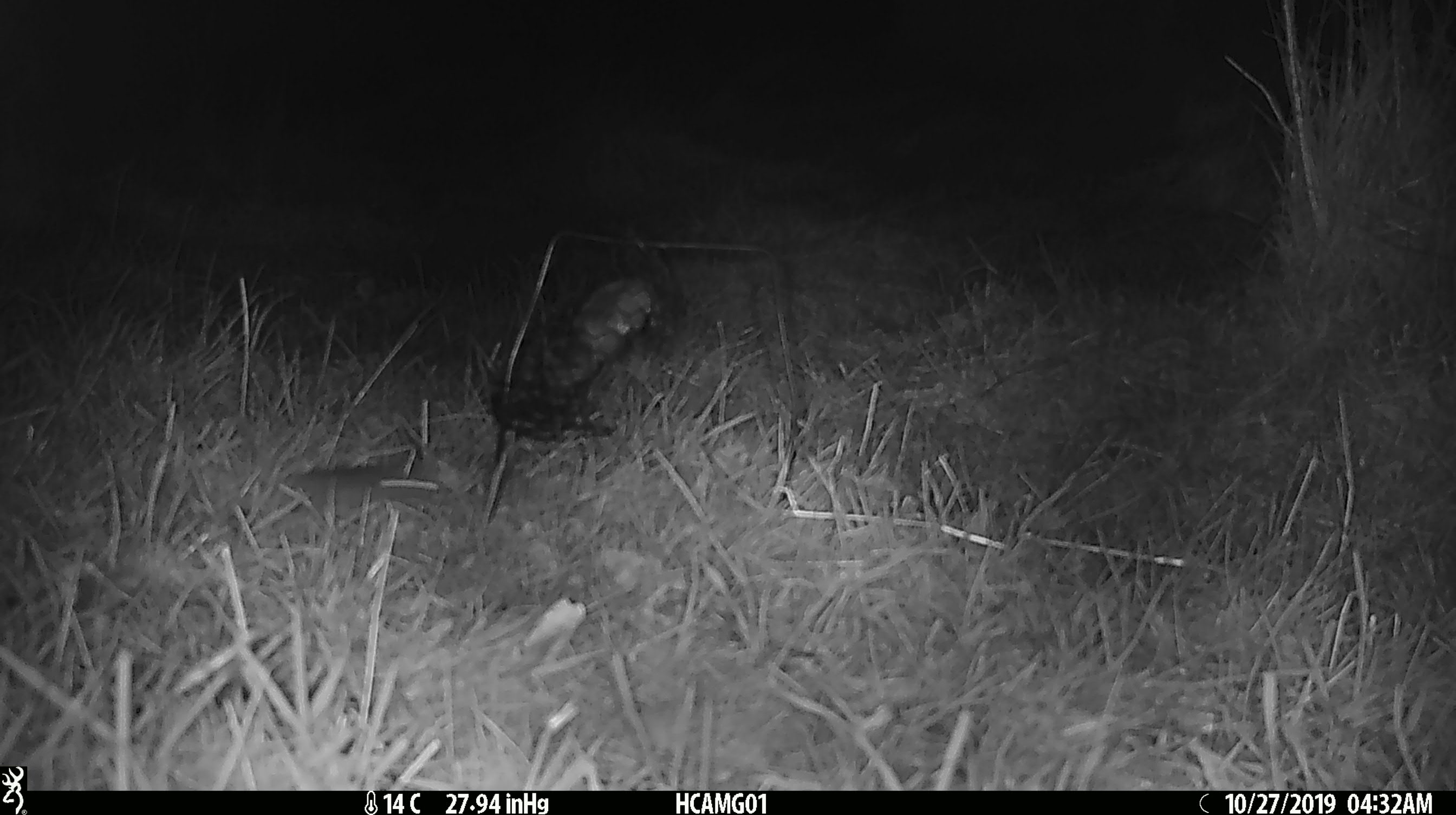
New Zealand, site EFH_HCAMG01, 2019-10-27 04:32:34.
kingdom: Animalia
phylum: Chordata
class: Mammalia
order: Rodentia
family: Muridae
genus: Mus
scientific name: Mus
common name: mouse